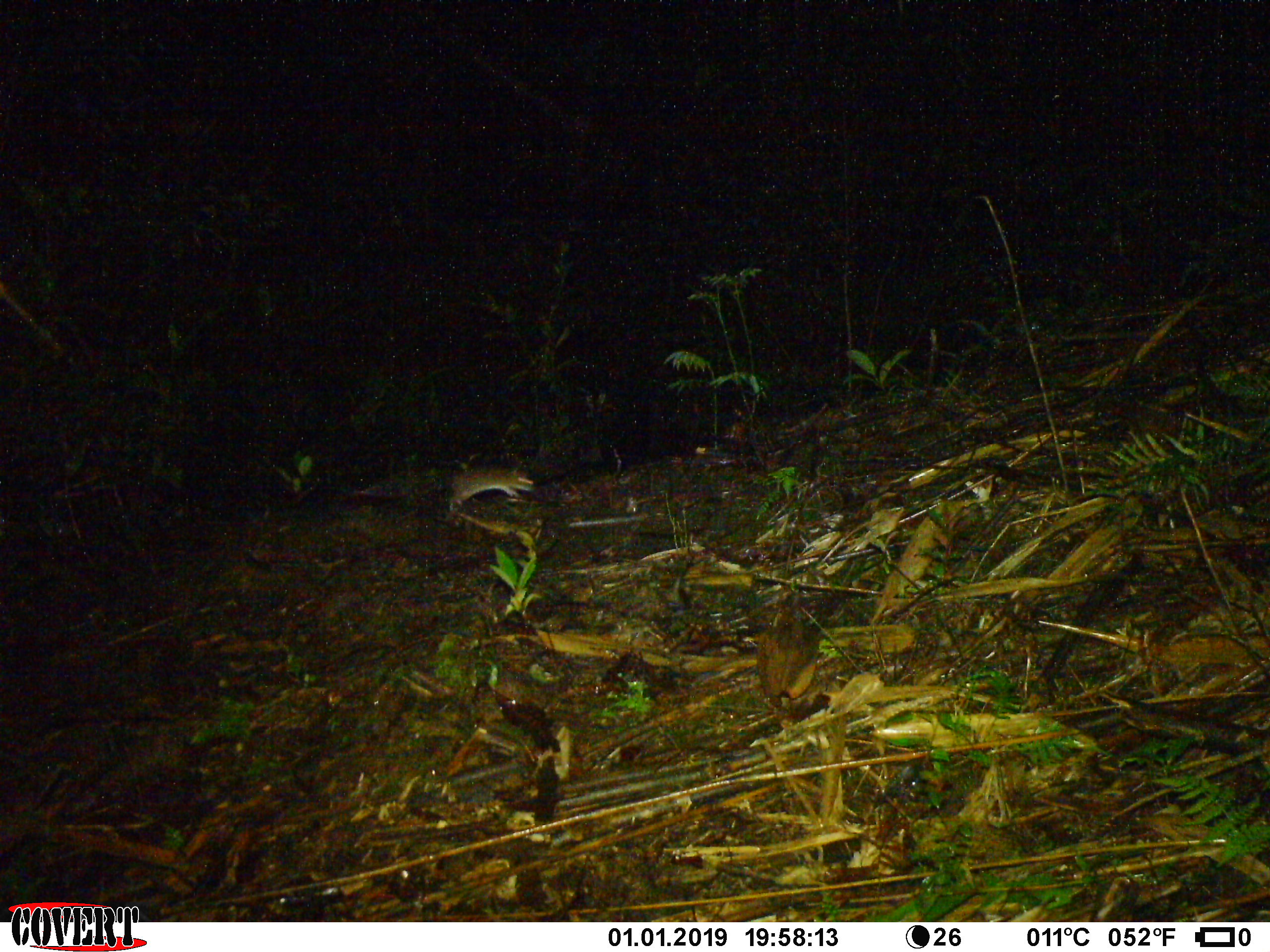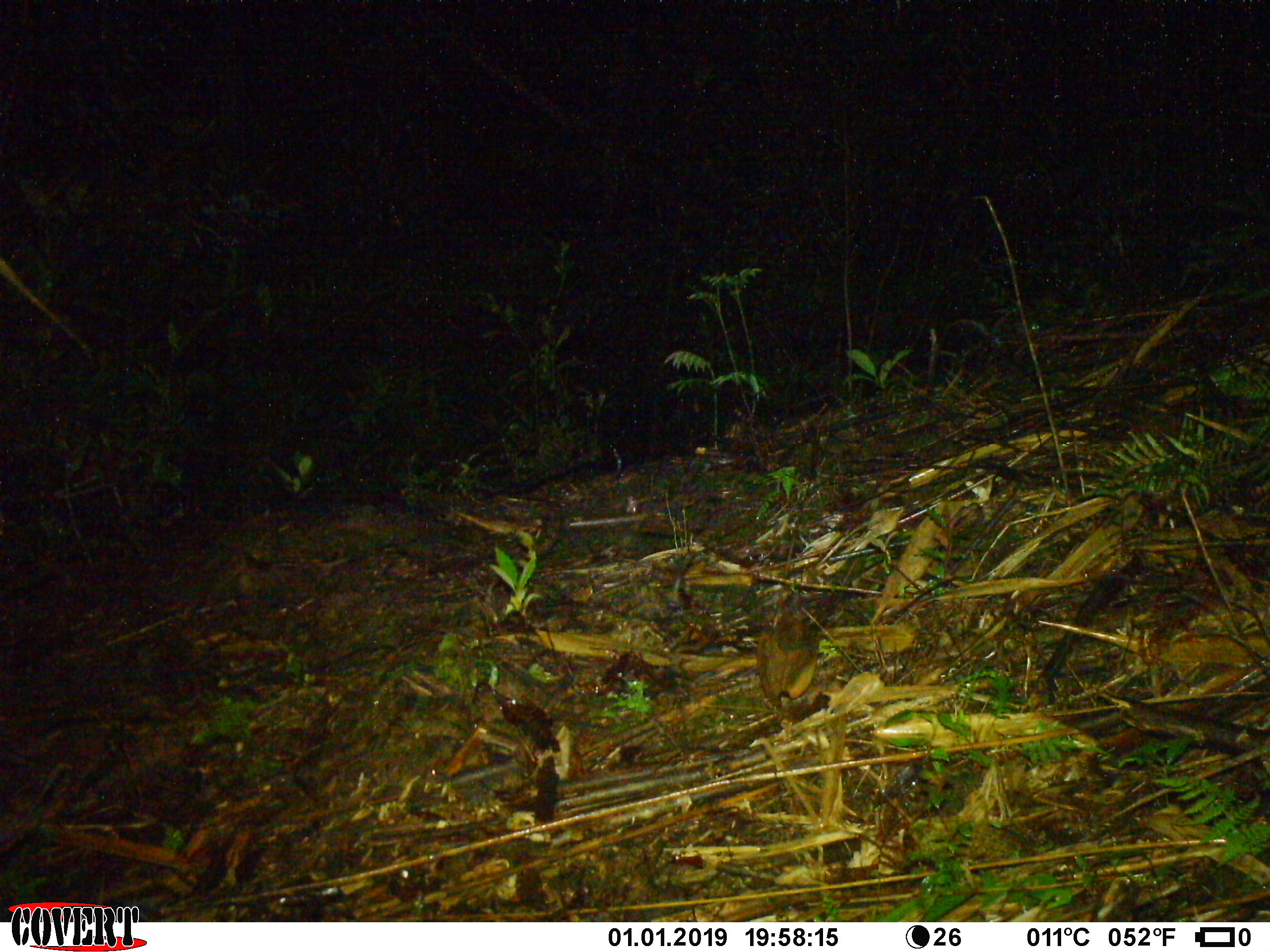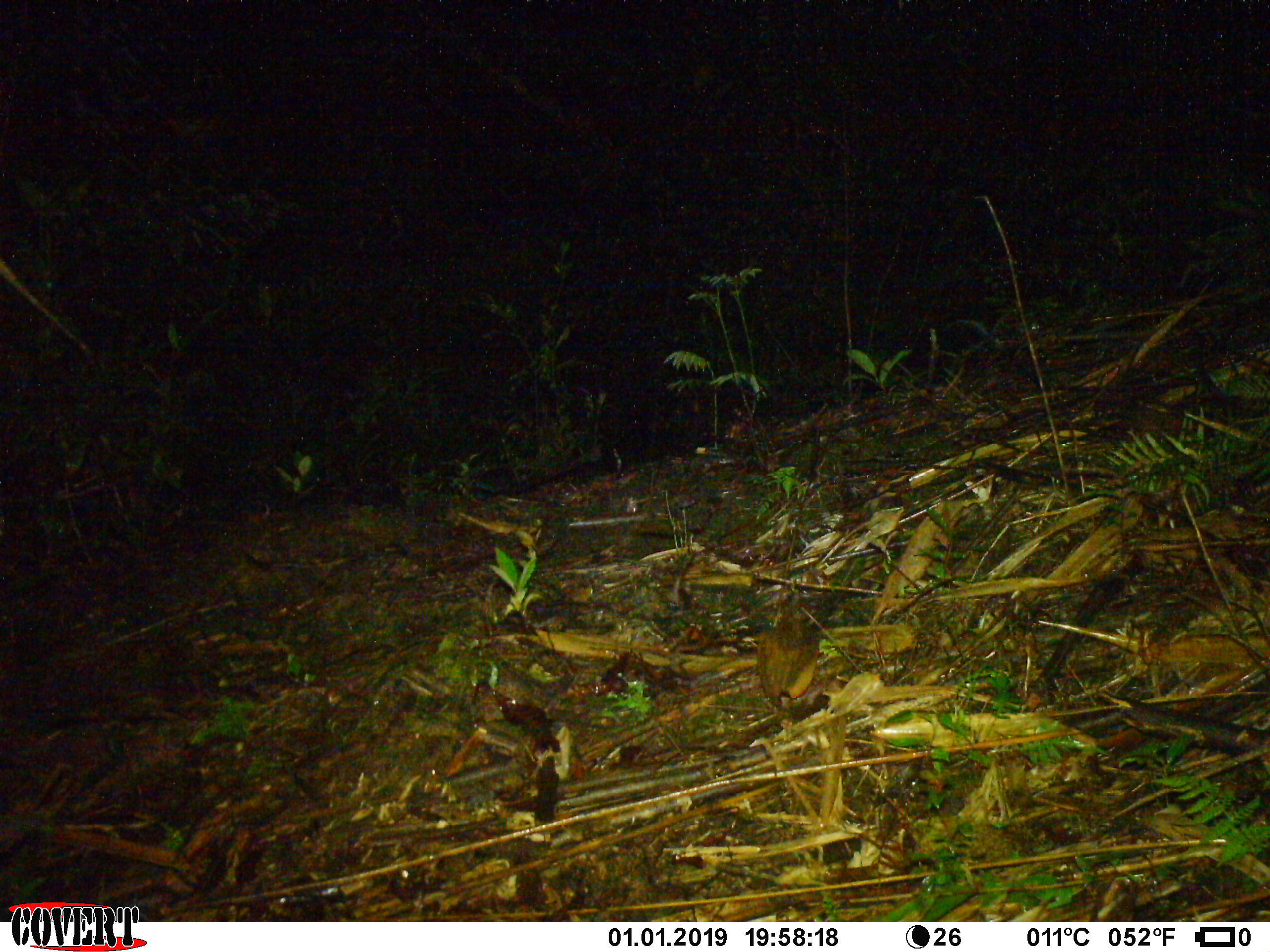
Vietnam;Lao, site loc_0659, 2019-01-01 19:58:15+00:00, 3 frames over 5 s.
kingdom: Animalia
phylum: Chordata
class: Mammalia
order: Rodentia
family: Muridae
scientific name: Muridae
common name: old-world mice and rats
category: unidentified murid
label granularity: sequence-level